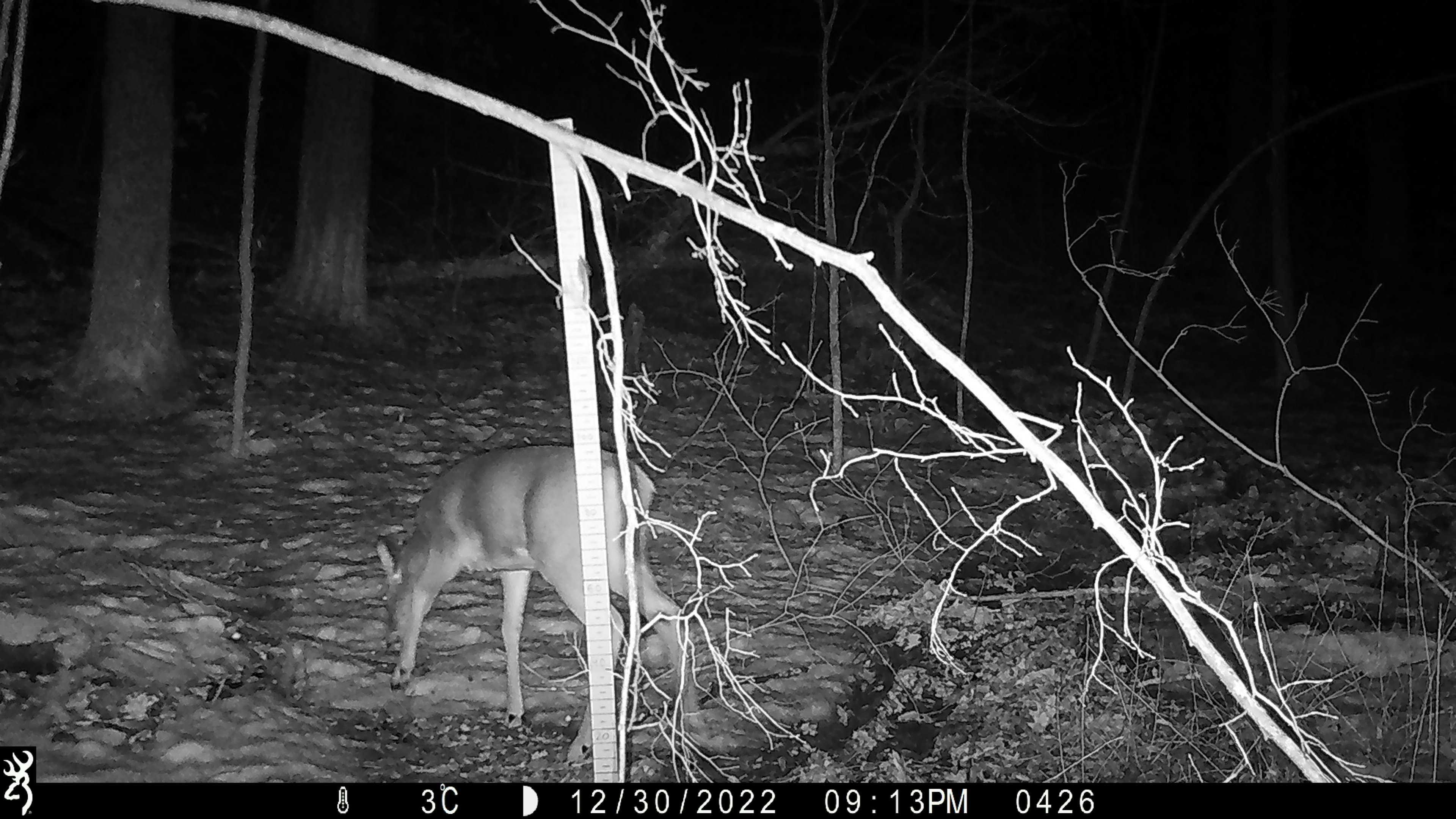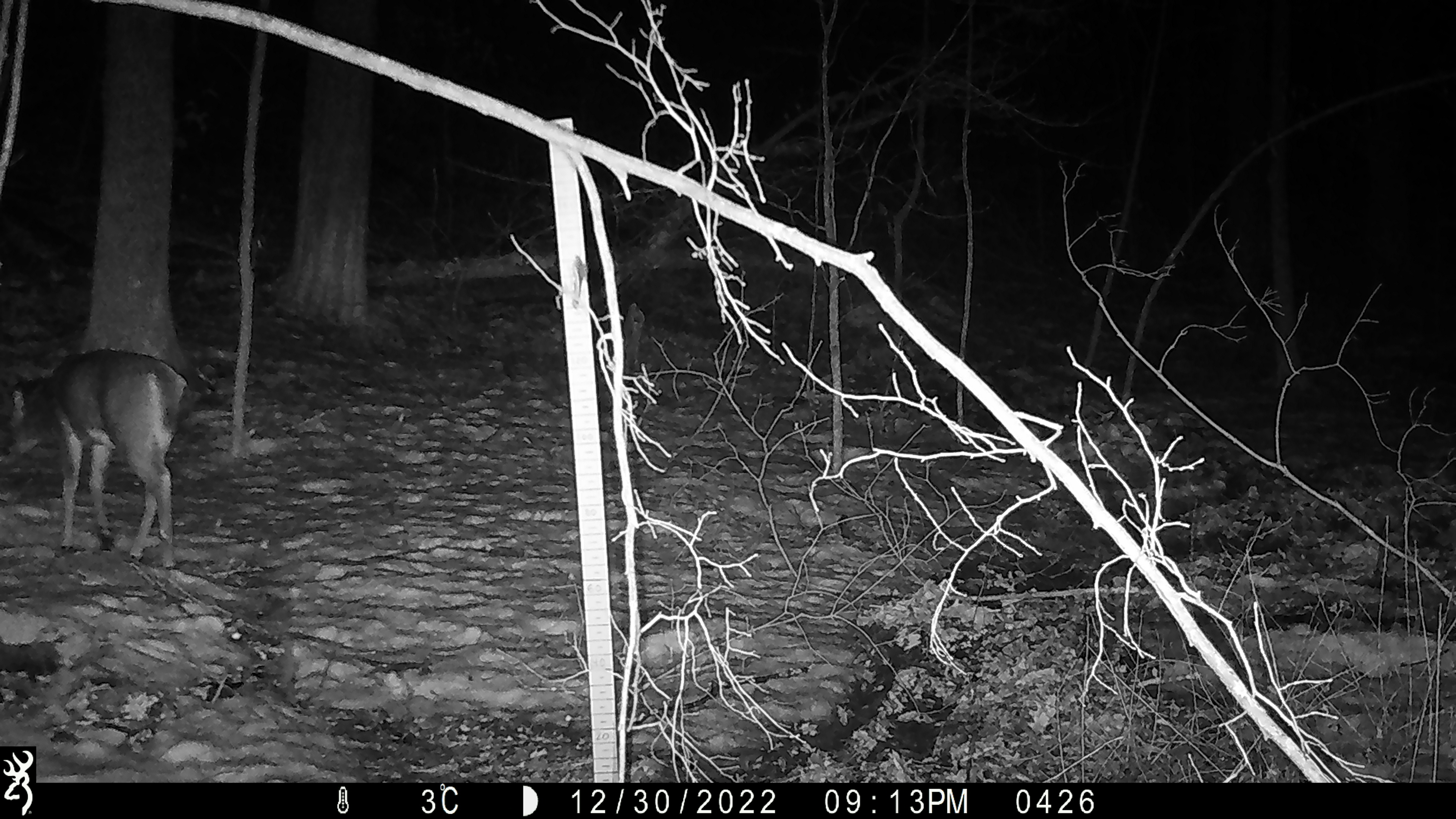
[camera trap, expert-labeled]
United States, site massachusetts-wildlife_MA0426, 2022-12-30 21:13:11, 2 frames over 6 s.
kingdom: Animalia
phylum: Chordata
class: Mammalia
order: Artiodactyla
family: Cervidae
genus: Odocoileus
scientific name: Odocoileus virginianus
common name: white-tailed deer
White-tailed deer (Odocoileus virginianus).